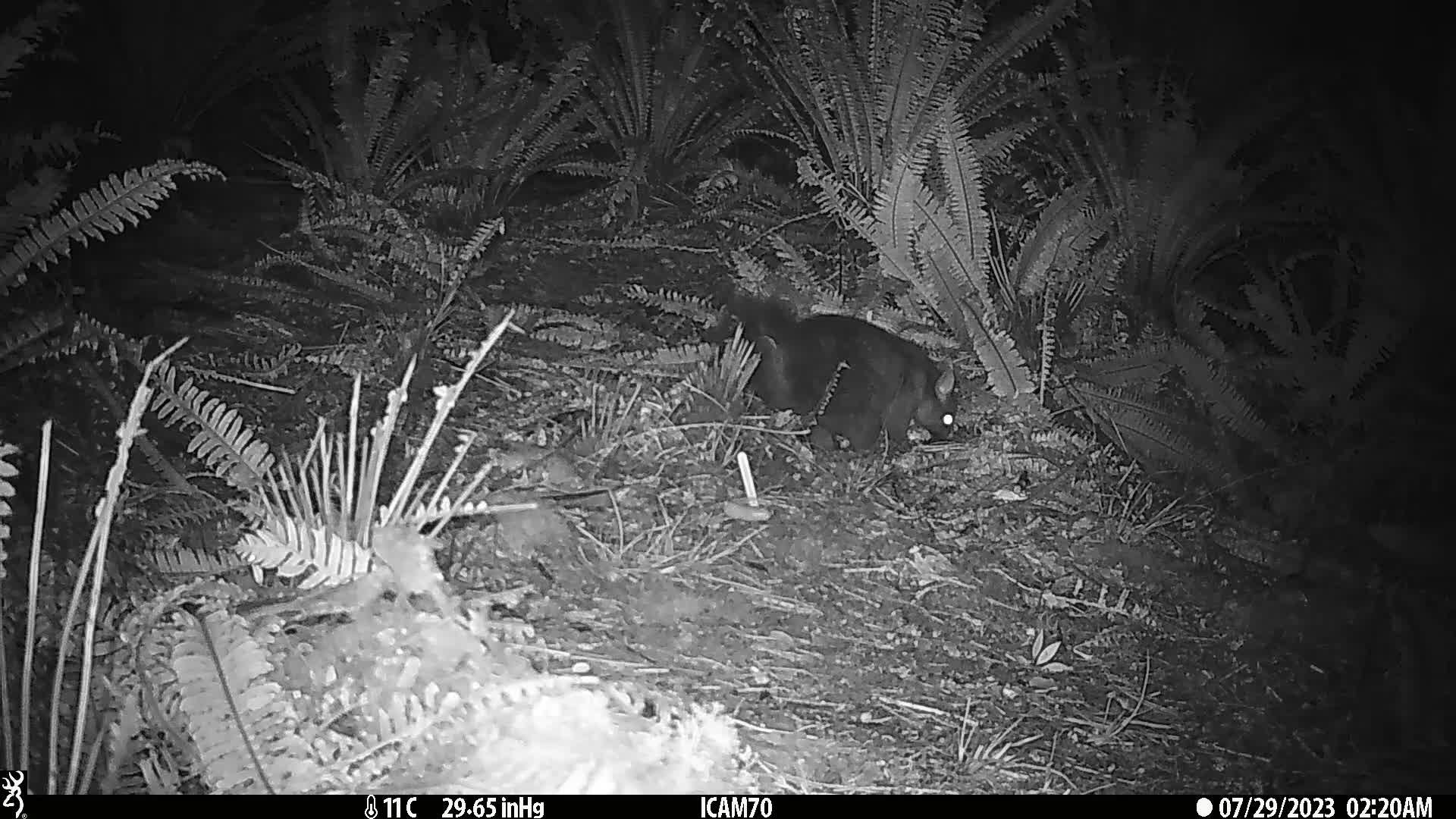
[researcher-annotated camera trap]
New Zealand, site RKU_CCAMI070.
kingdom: Animalia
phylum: Chordata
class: Mammalia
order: Diprotodontia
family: Phalangeridae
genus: Trichosurus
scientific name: Trichosurus vulpecula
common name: common brushtail possum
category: possum